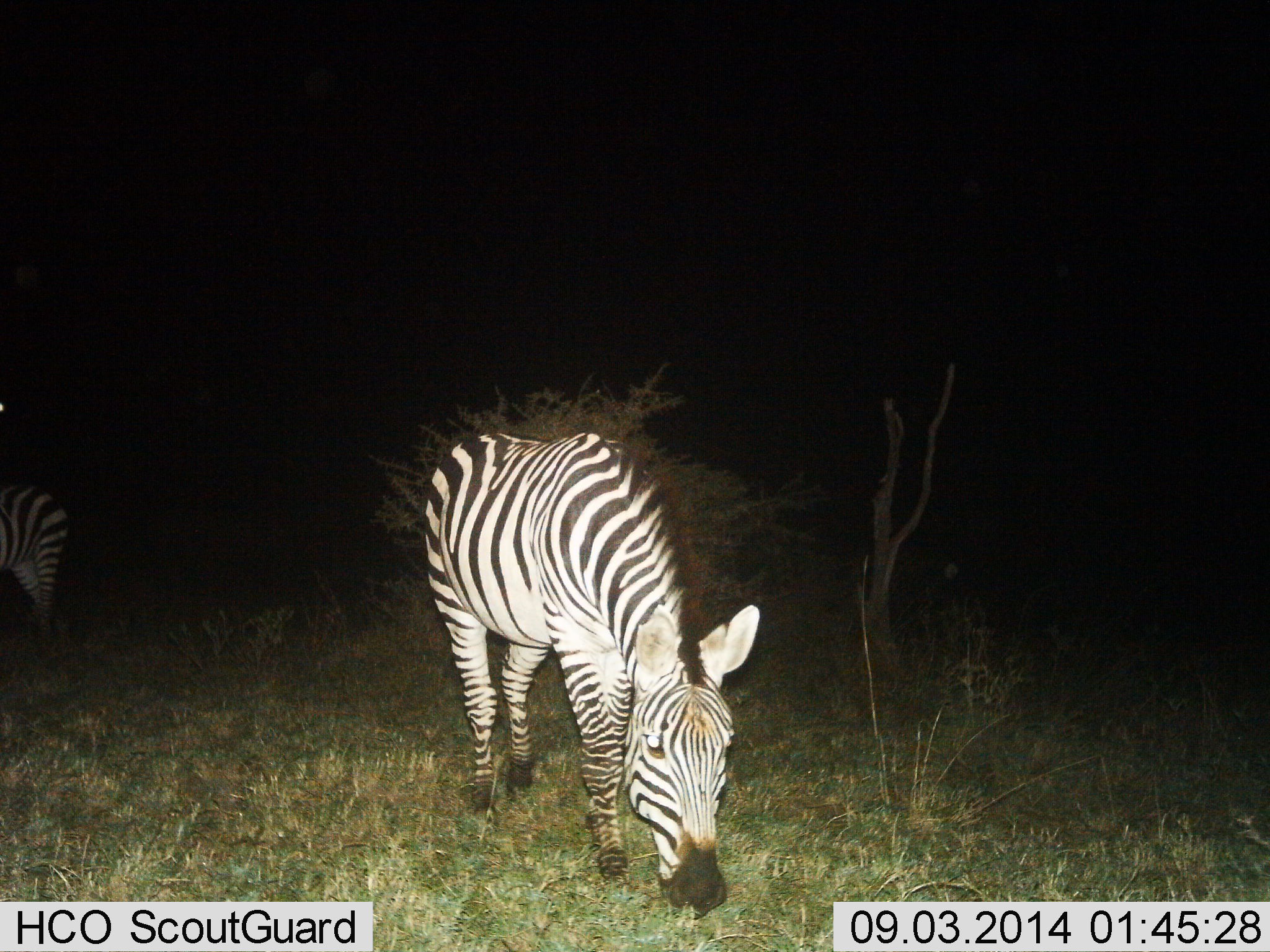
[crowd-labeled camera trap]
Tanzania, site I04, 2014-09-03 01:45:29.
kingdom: Animalia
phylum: Chordata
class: Mammalia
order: Perissodactyla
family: Equidae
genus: Equus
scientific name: Equus quagga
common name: plains zebra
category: zebra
Zebra (plains zebra) (Equus quagga), count 2. Behavior (volunteer vote fractions): standing 40%, resting 0%, moving 0%, interacting 0%. Young present (vote fraction): 0%. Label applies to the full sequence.